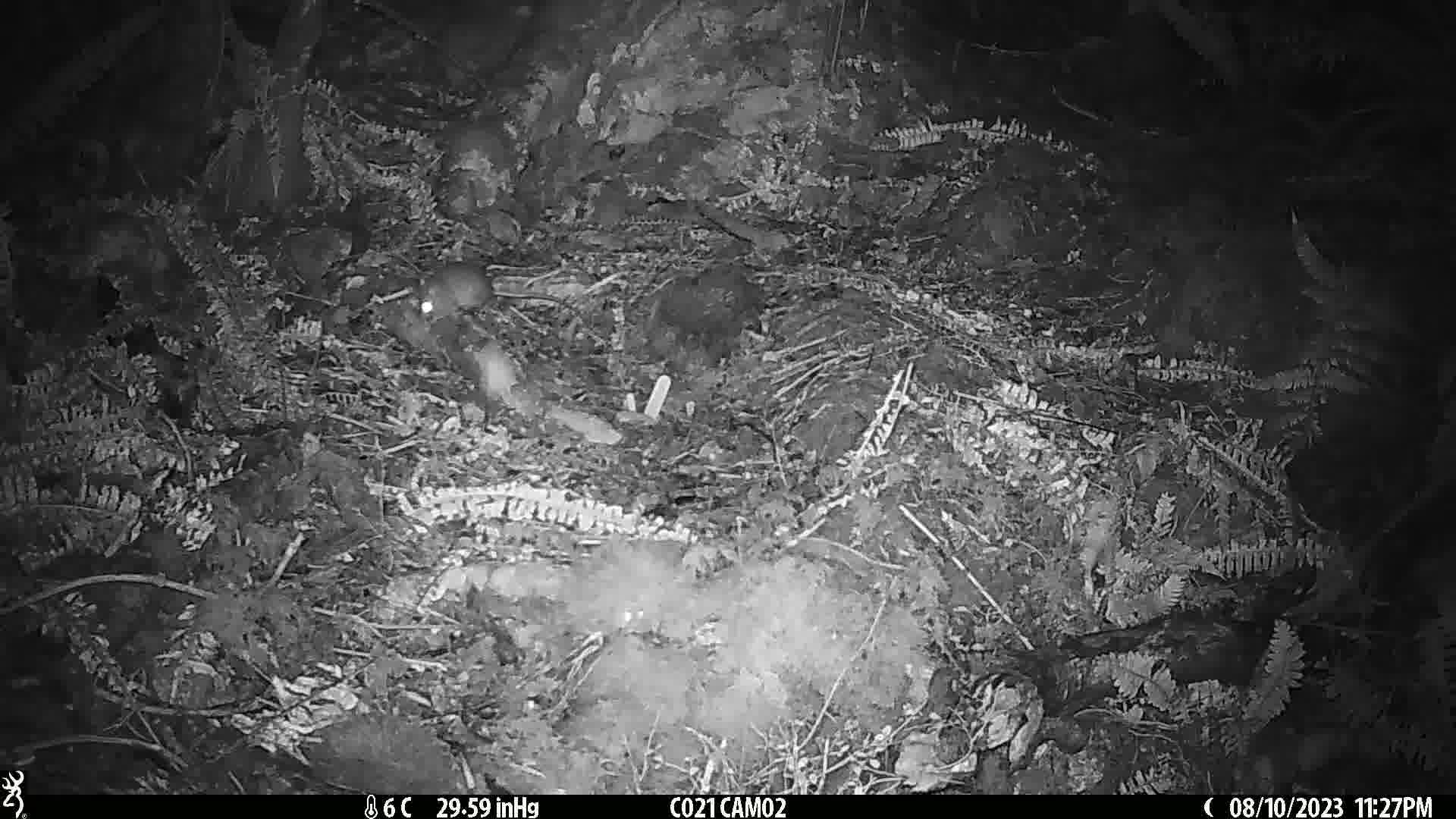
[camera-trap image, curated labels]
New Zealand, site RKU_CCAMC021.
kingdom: Animalia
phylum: Chordata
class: Mammalia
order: Rodentia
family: Muridae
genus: Rattus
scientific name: Rattus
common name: rat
Rat (Rattus).